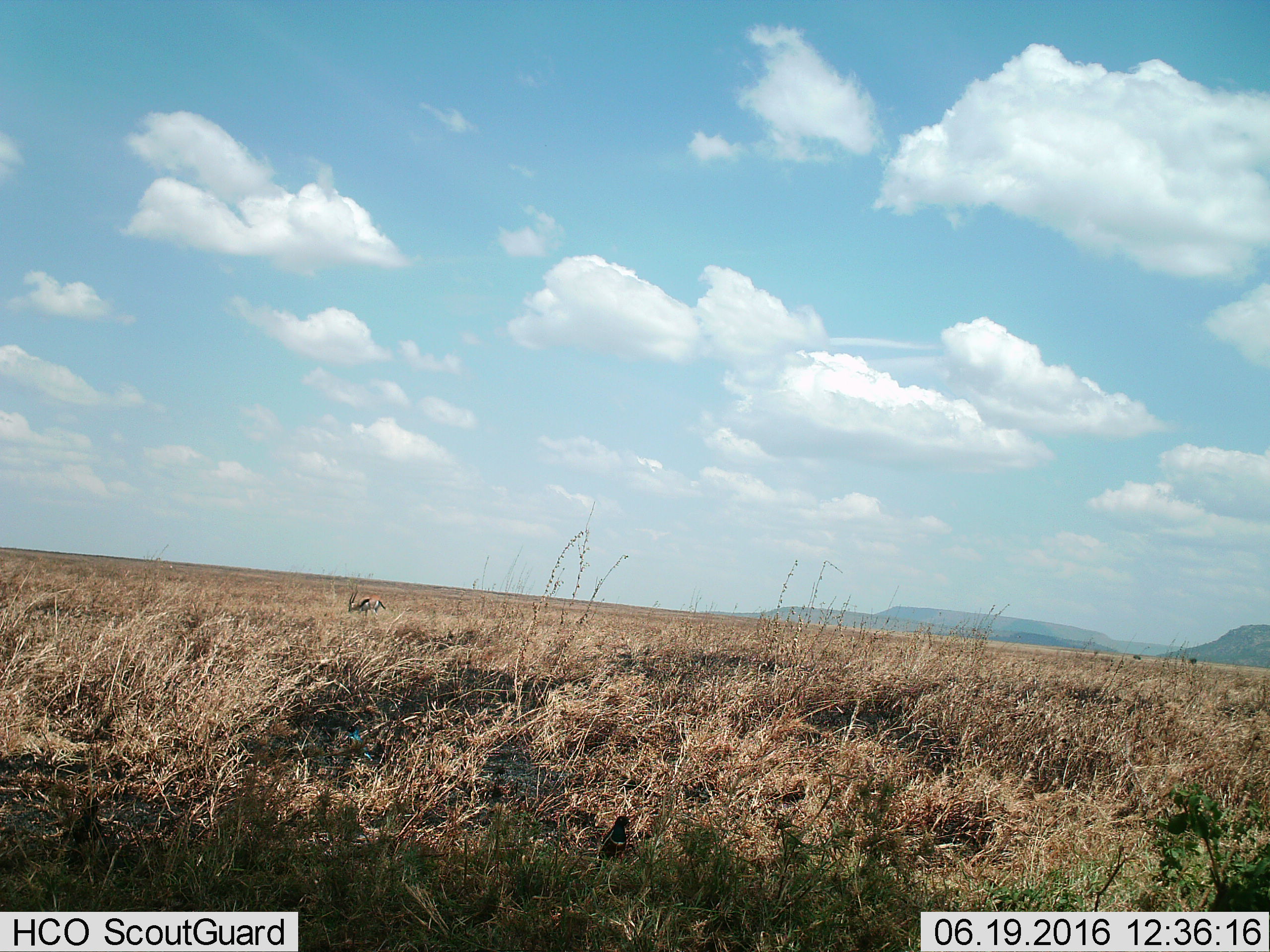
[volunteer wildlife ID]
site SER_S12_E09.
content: unidentified animal